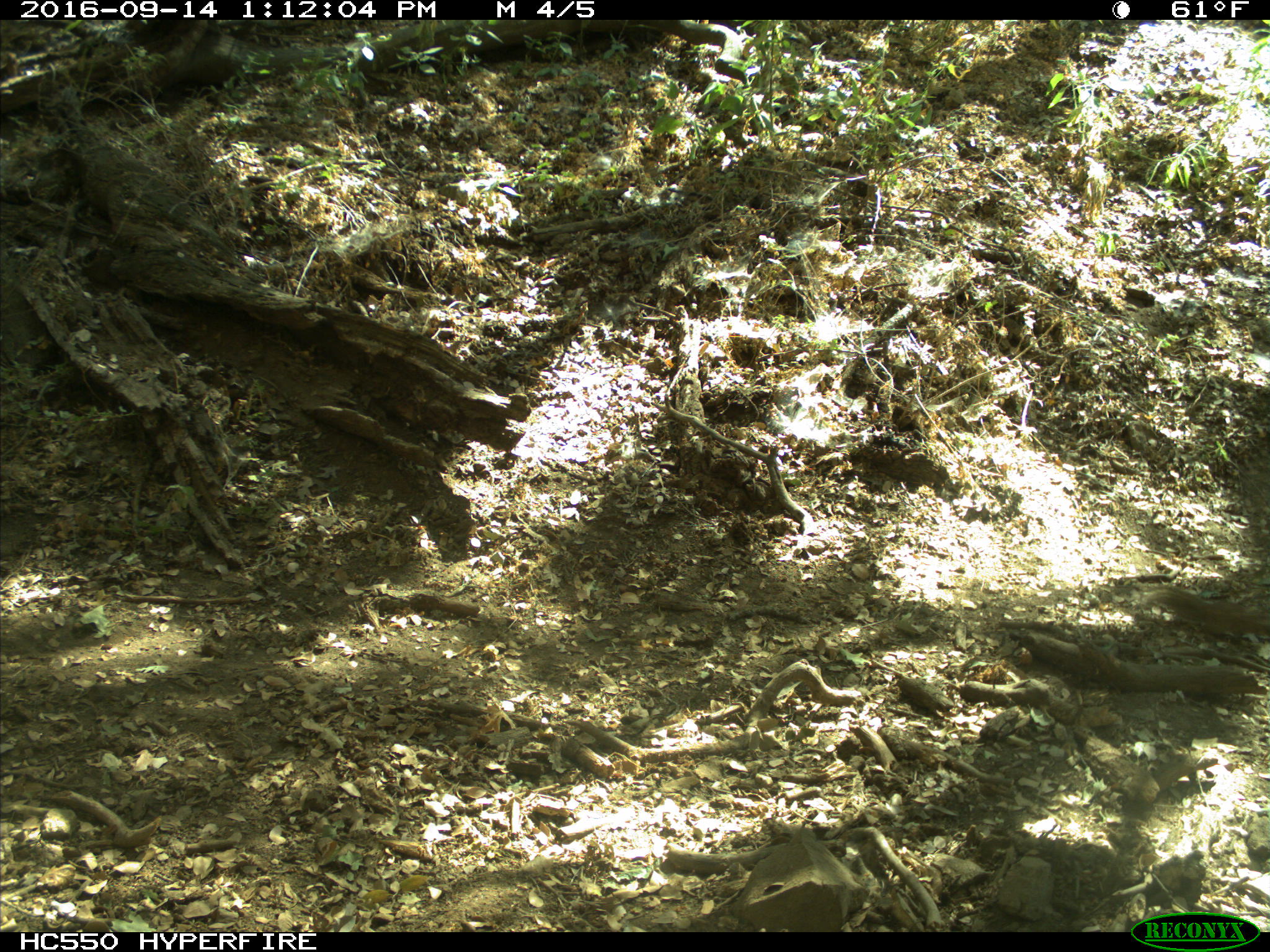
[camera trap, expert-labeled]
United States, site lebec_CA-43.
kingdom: Animalia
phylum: Chordata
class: Mammalia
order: Rodentia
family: Sciuridae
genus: Otospermophilus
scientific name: Otospermophilus beecheyi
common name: california ground squirrel